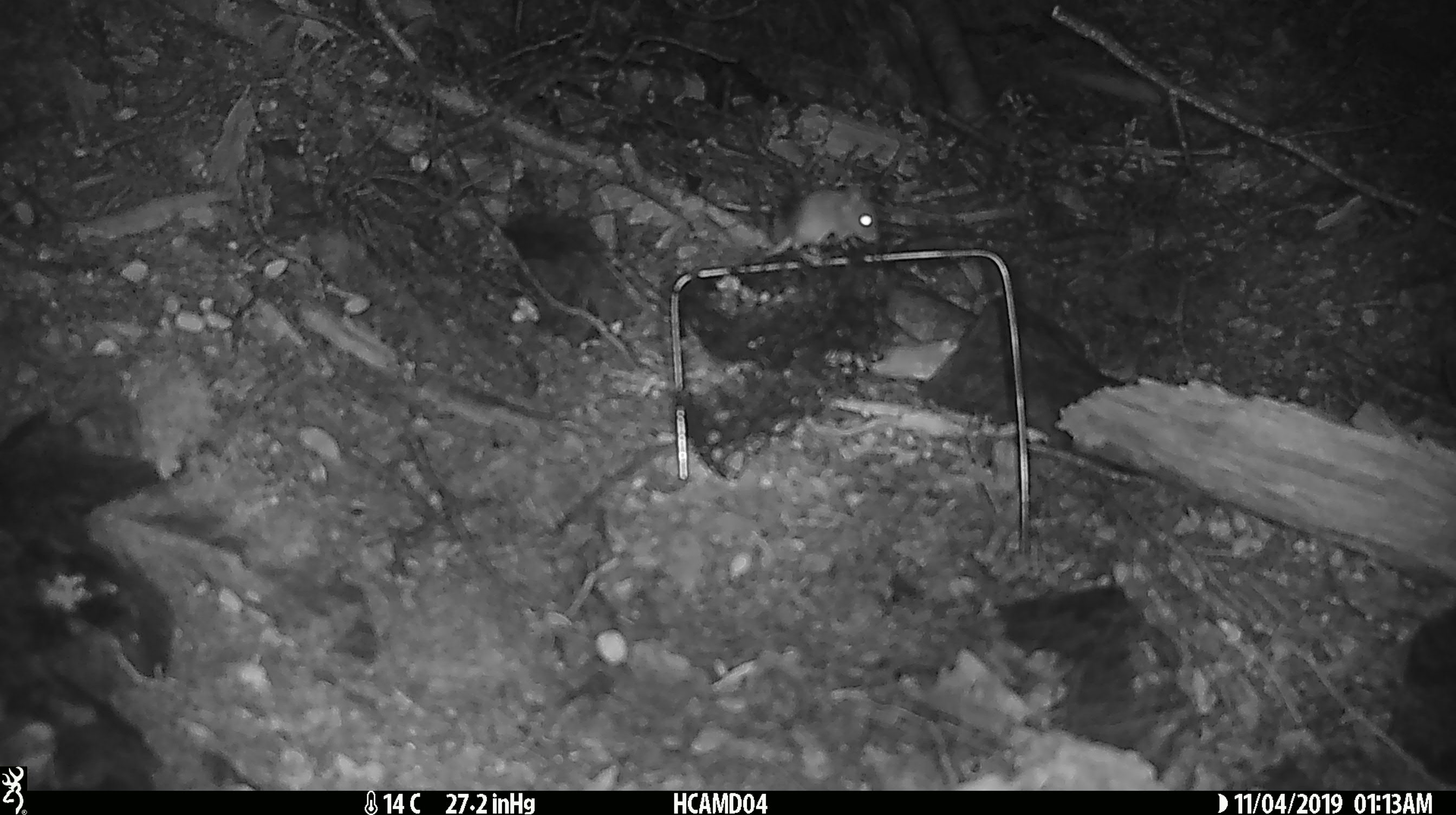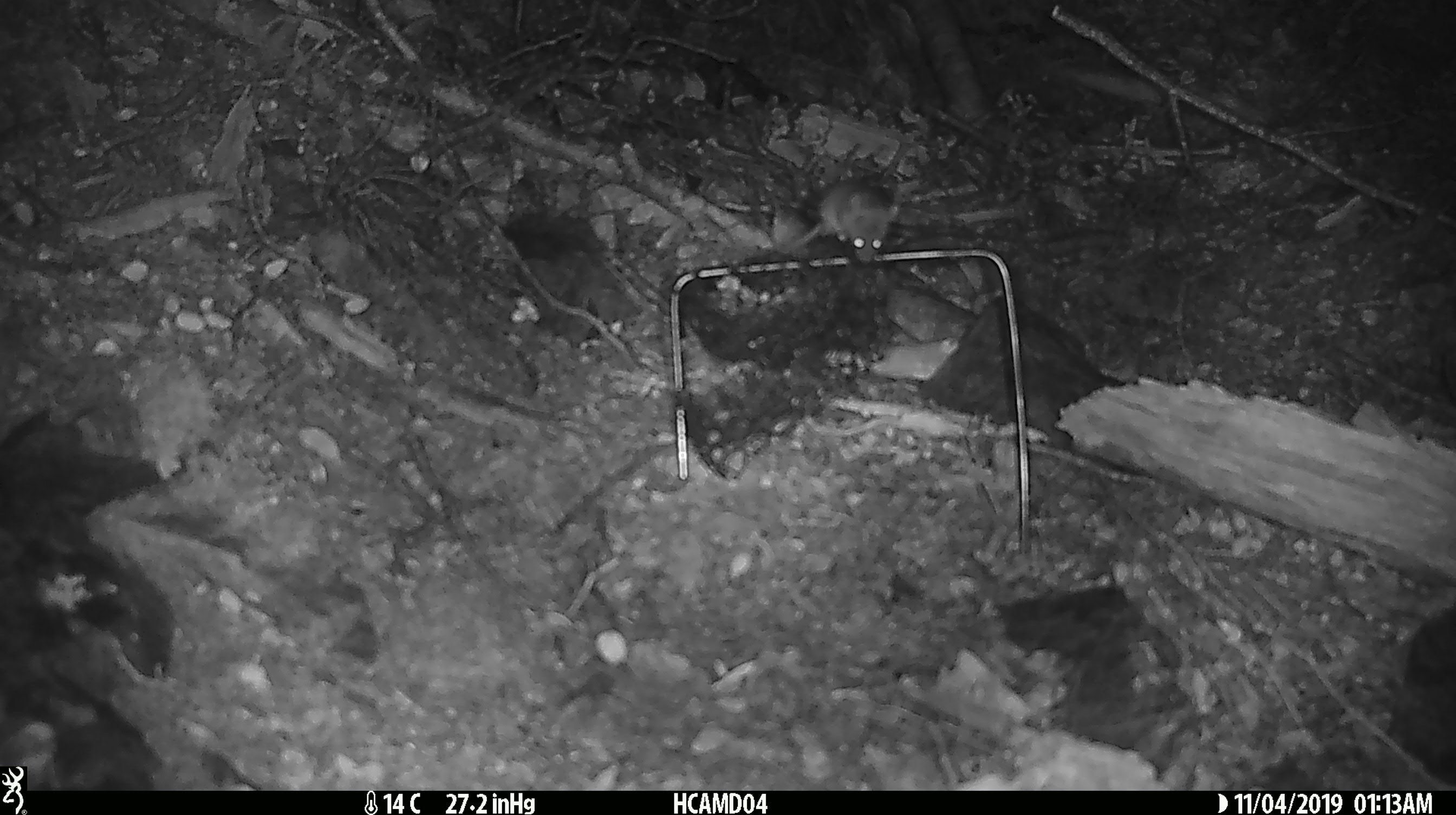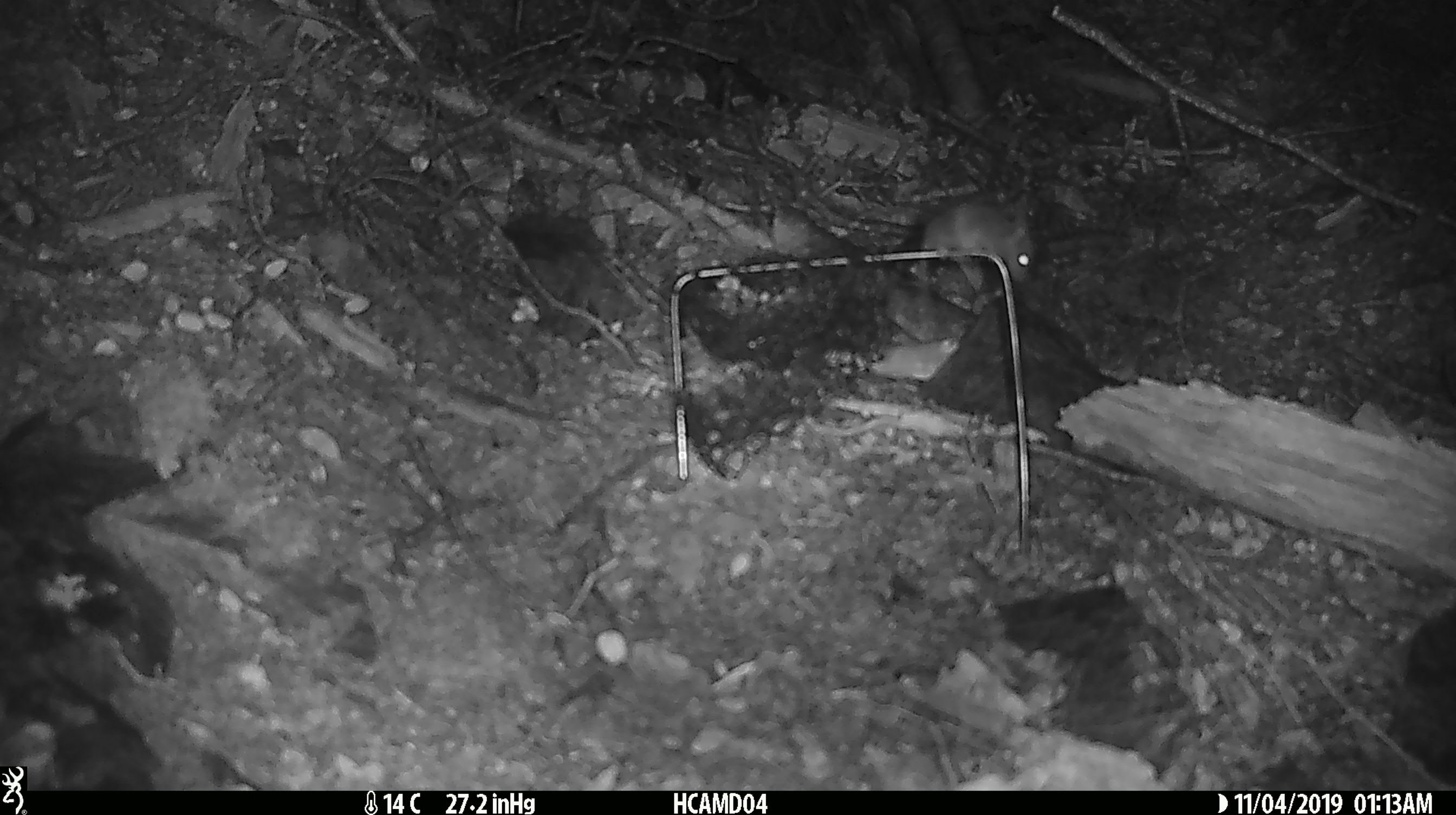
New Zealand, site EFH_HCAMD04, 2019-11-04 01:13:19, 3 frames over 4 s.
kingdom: Animalia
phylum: Chordata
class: Mammalia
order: Rodentia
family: Muridae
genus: Mus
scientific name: Mus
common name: mouse